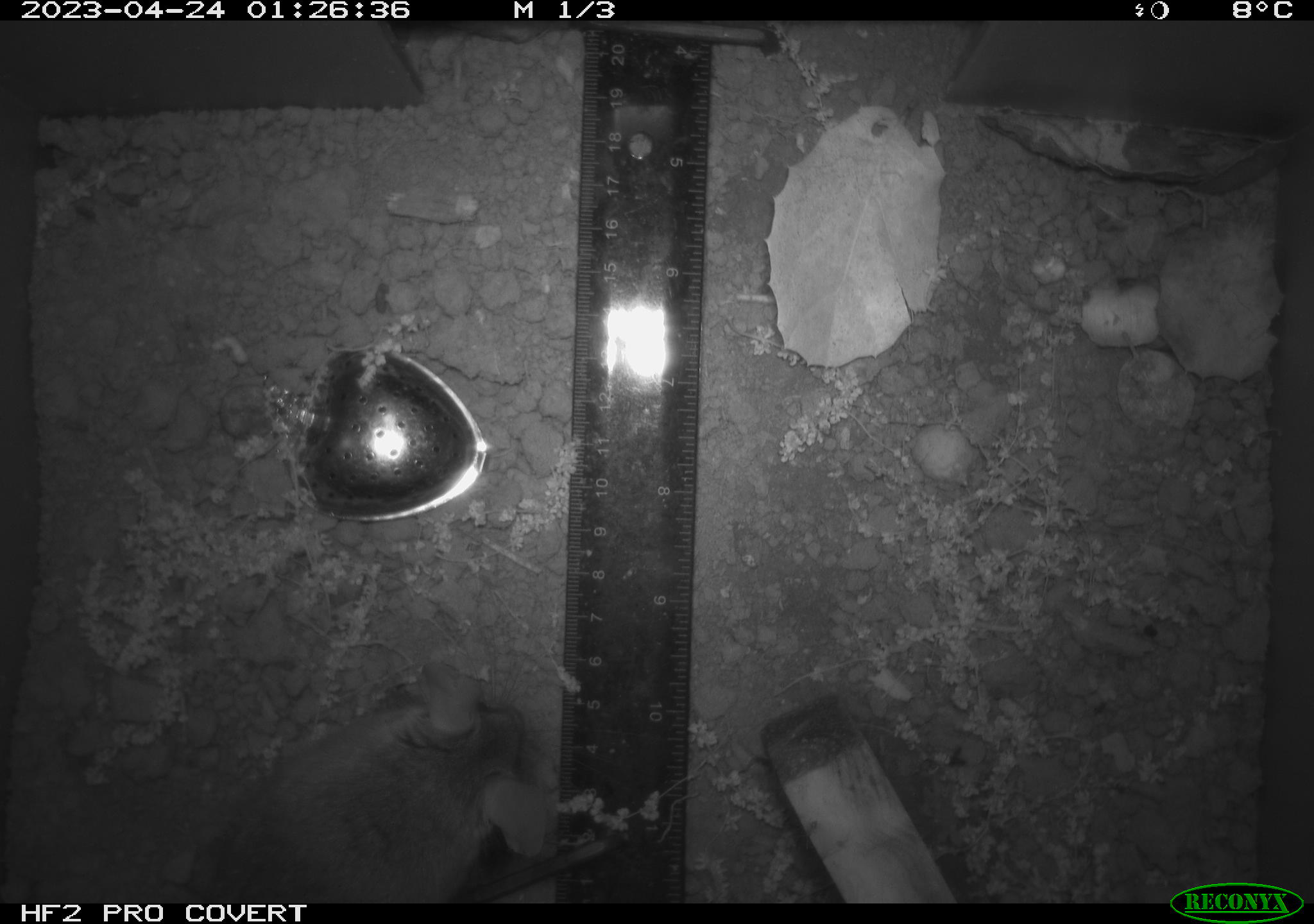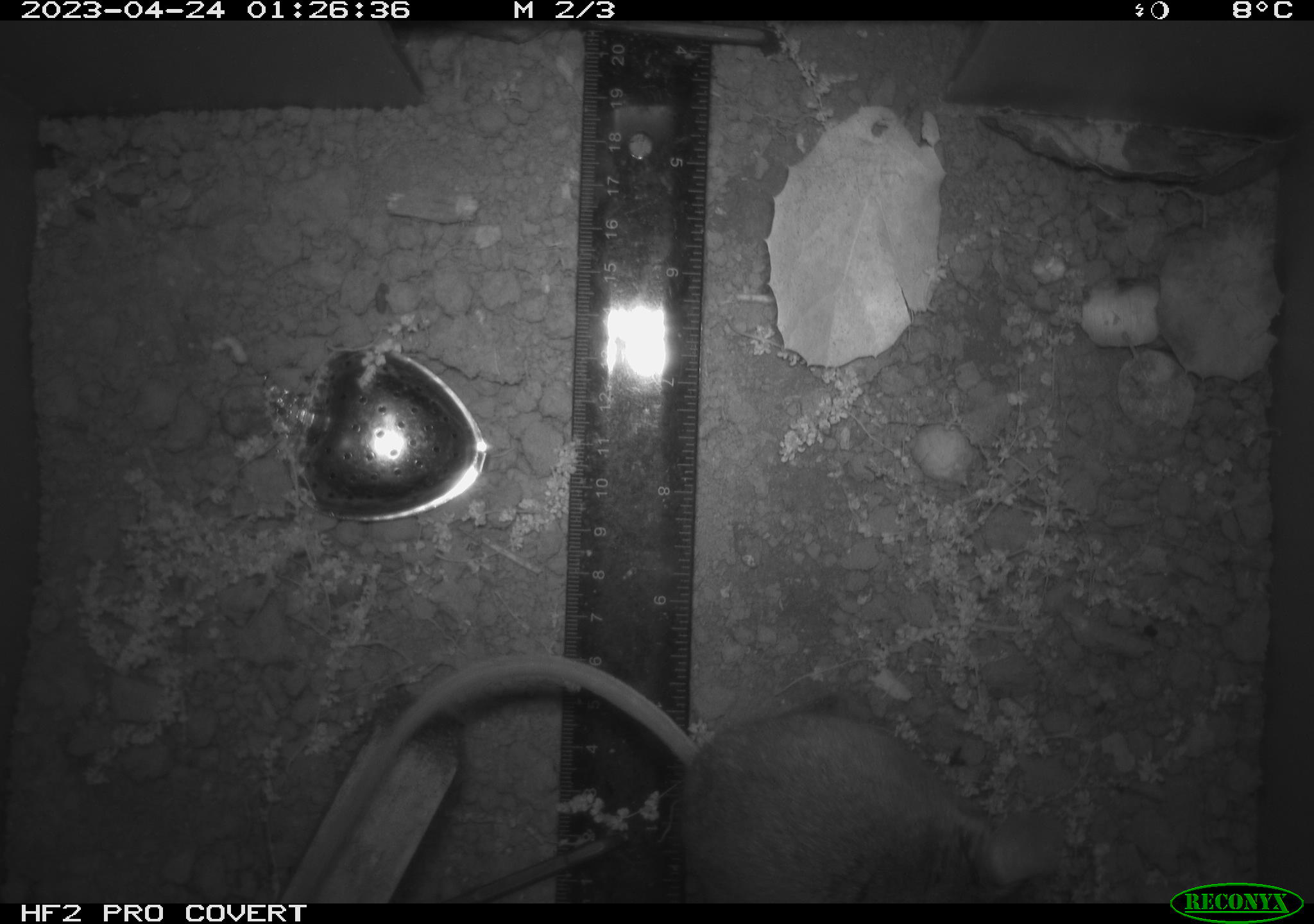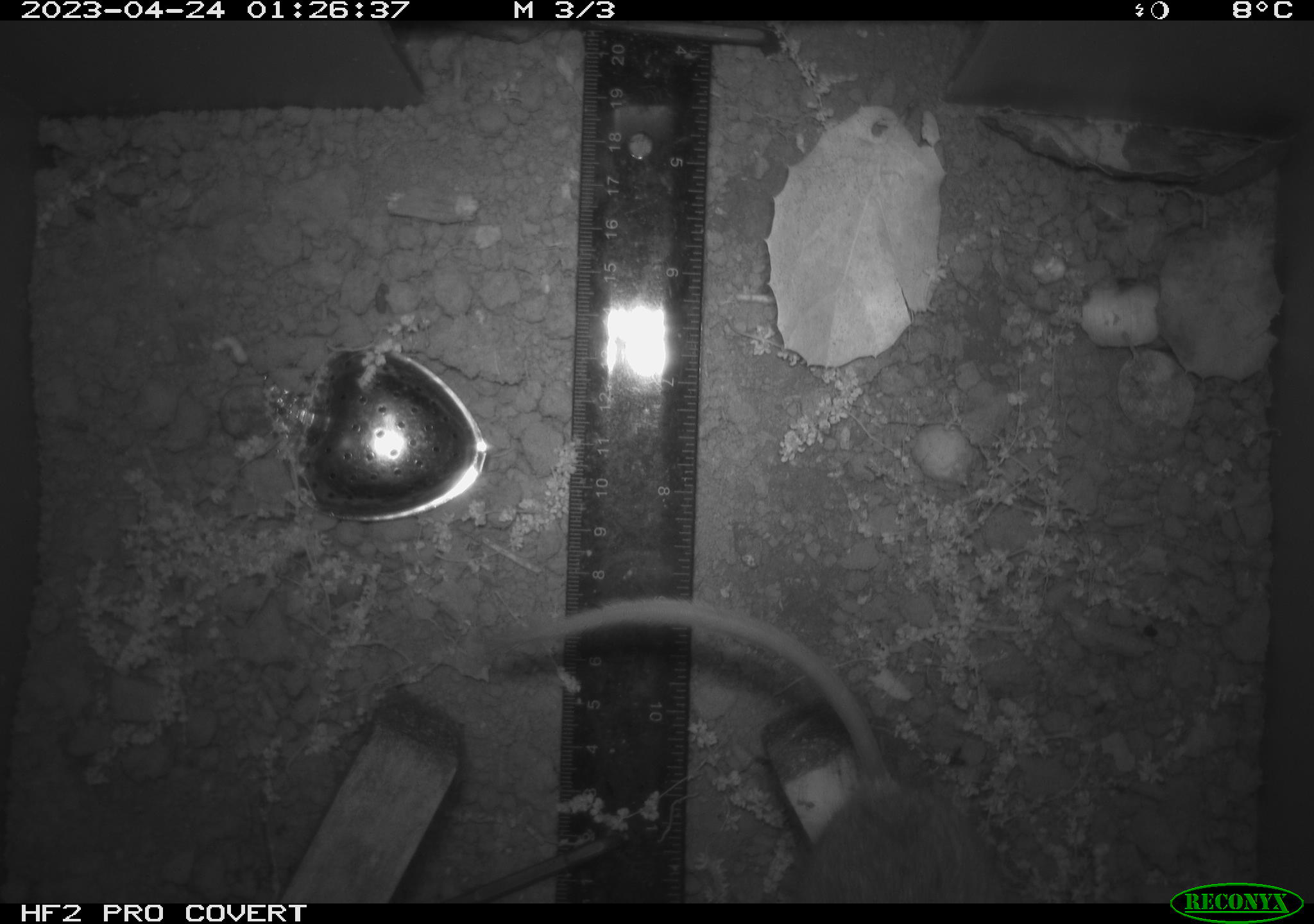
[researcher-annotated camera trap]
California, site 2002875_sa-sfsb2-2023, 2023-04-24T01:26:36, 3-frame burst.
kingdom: Animalia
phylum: Chordata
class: Mammalia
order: Rodentia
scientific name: Rodentia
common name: mouse species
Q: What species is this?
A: Mouse species (Rodentia).